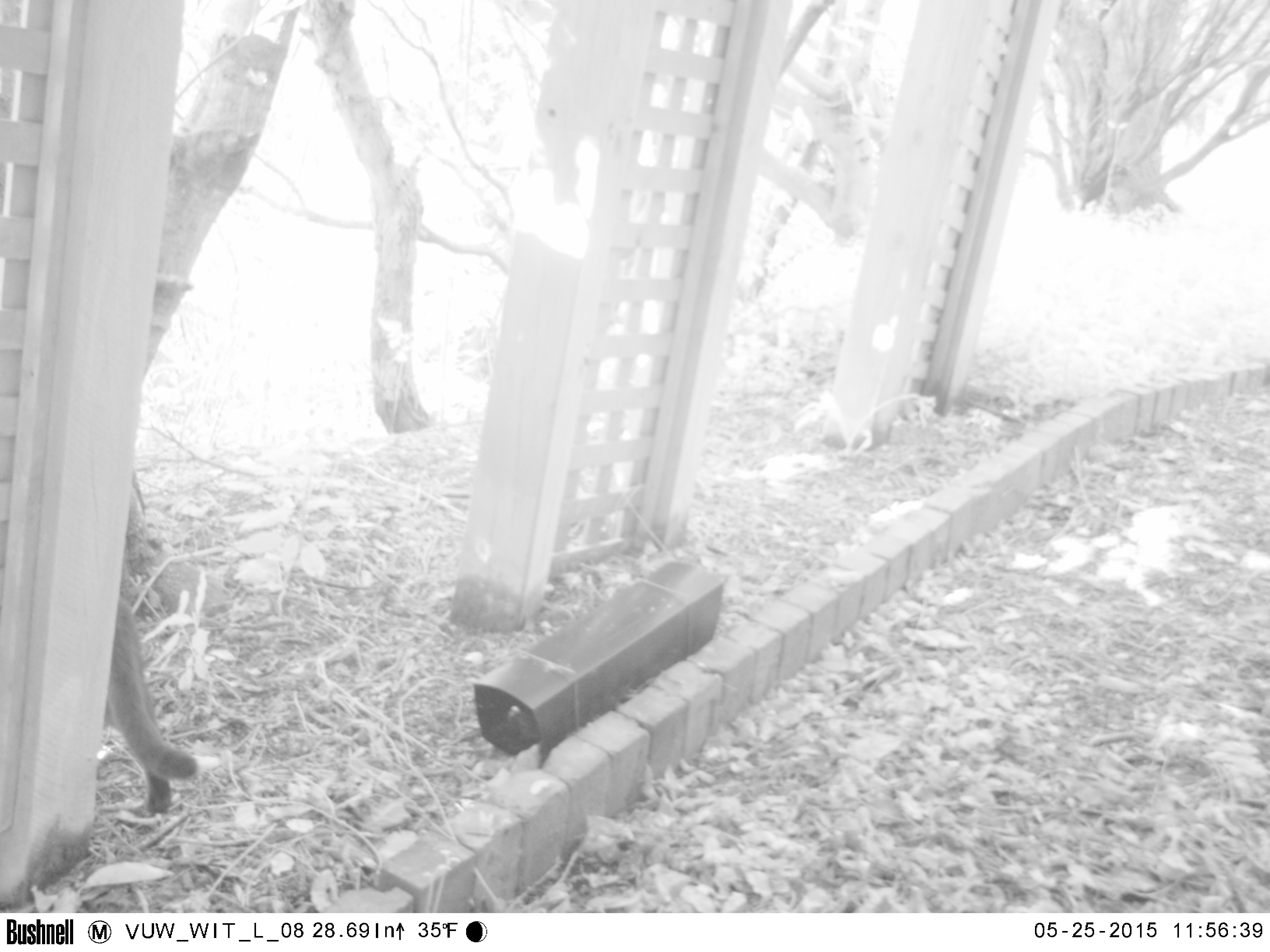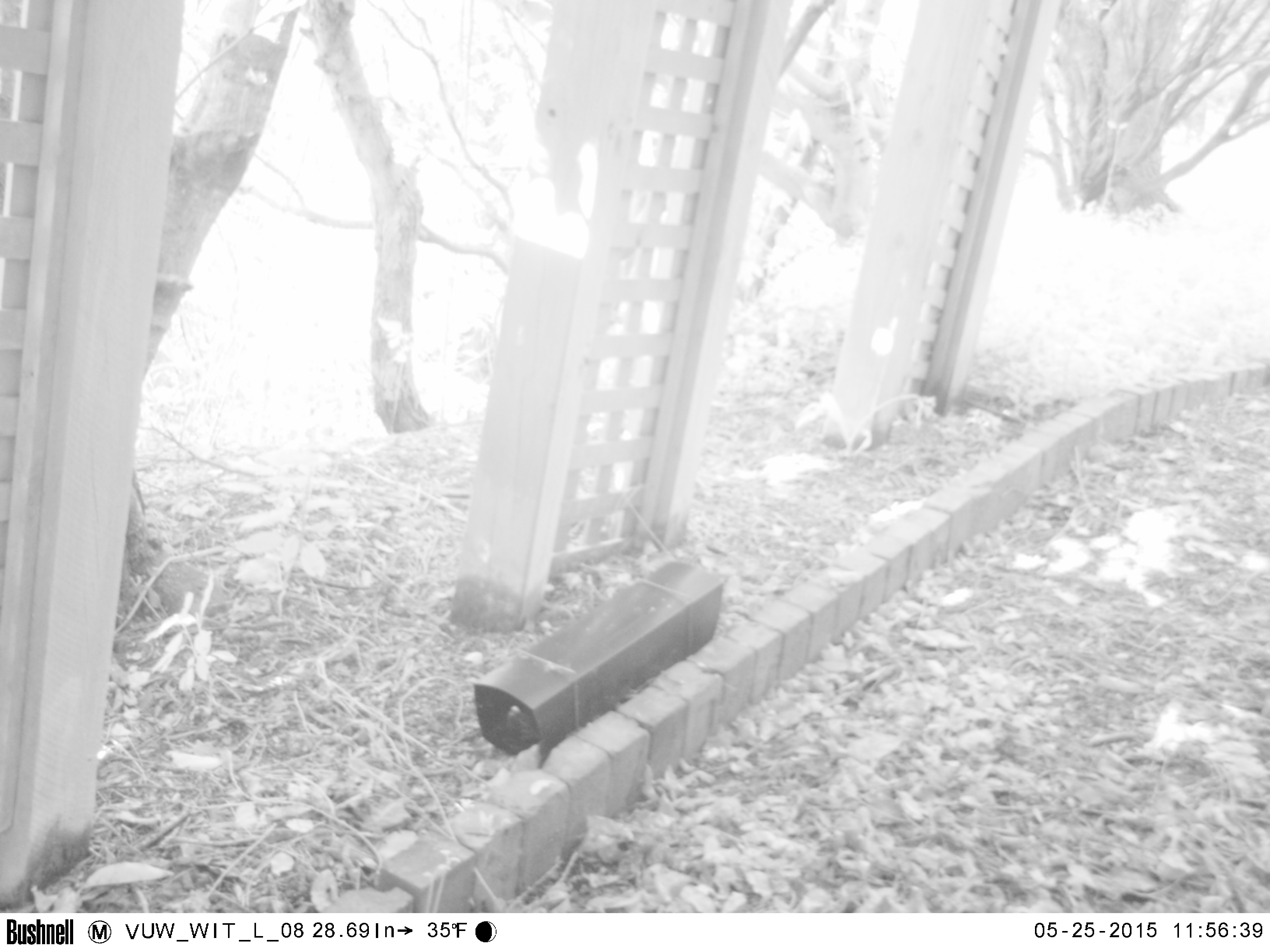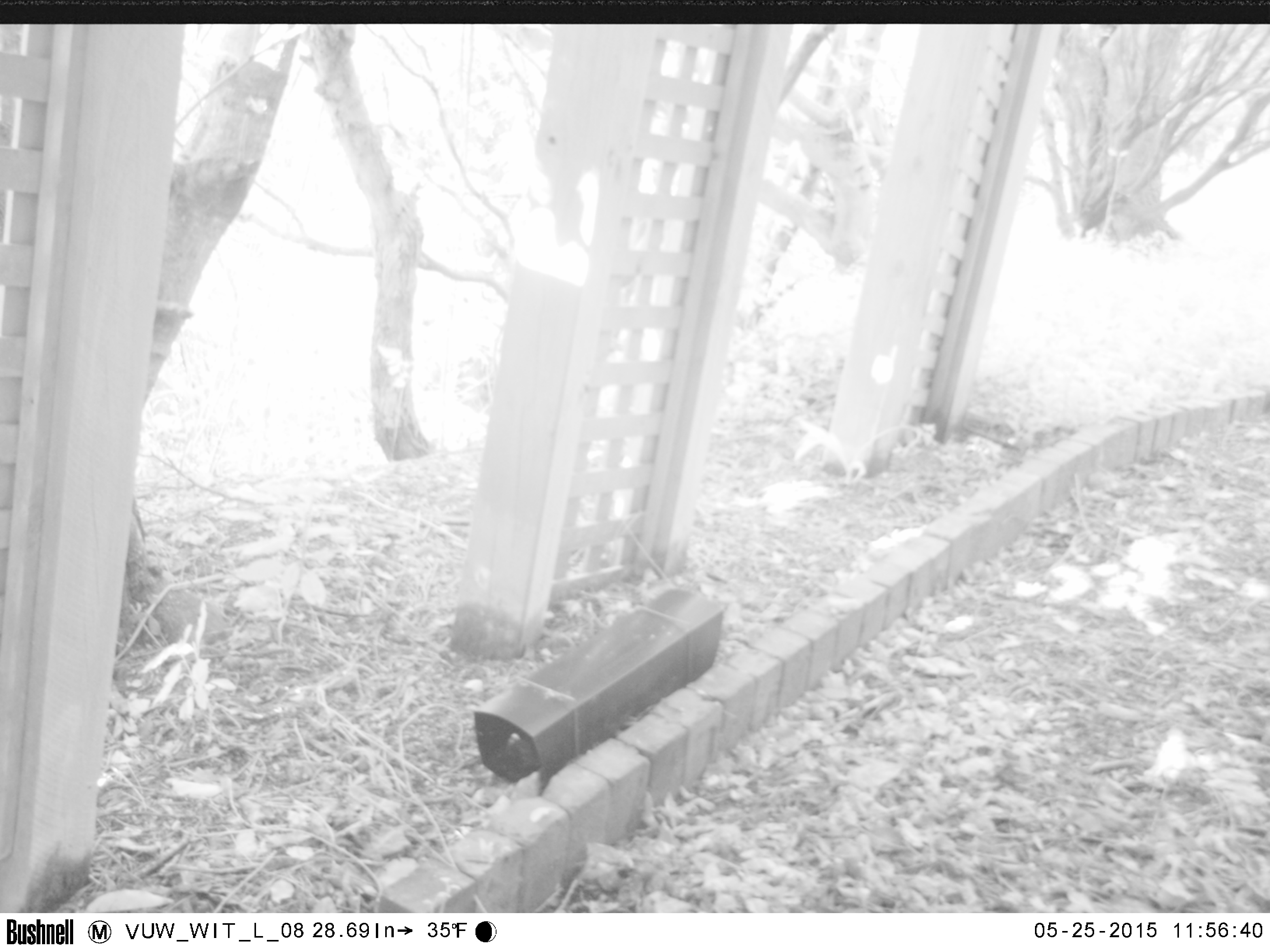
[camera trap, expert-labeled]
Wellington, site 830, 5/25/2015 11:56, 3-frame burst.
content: unidentified animal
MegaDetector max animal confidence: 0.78